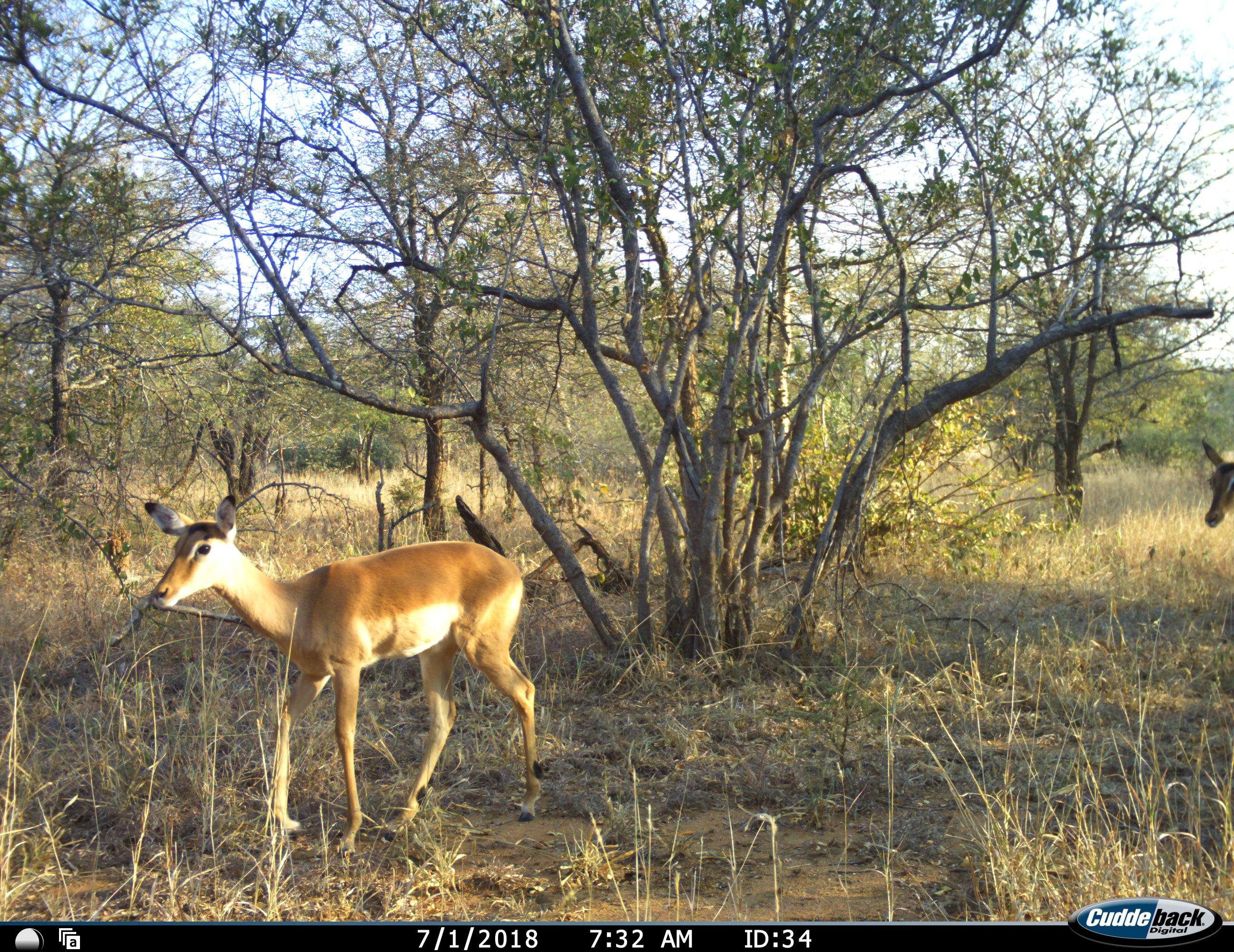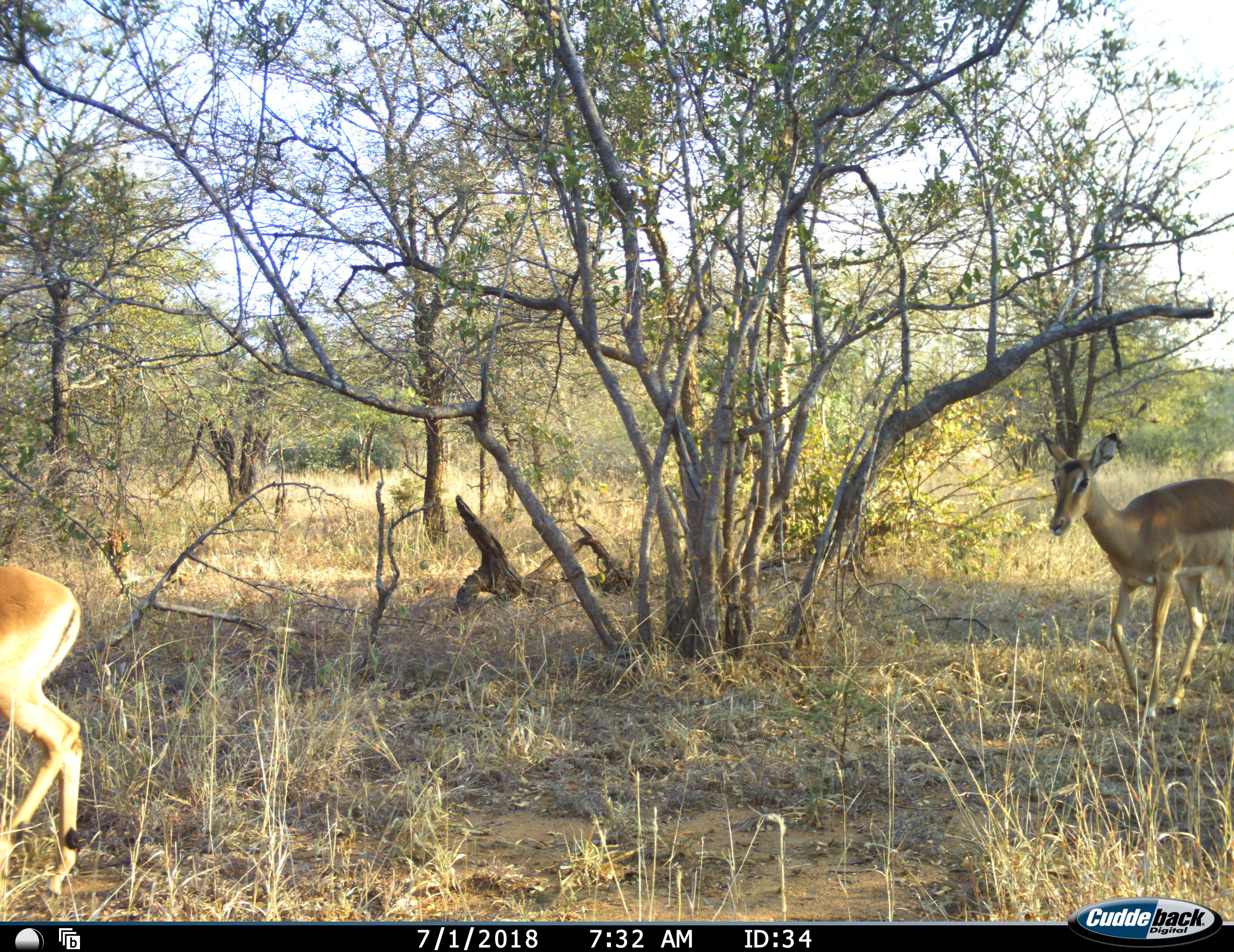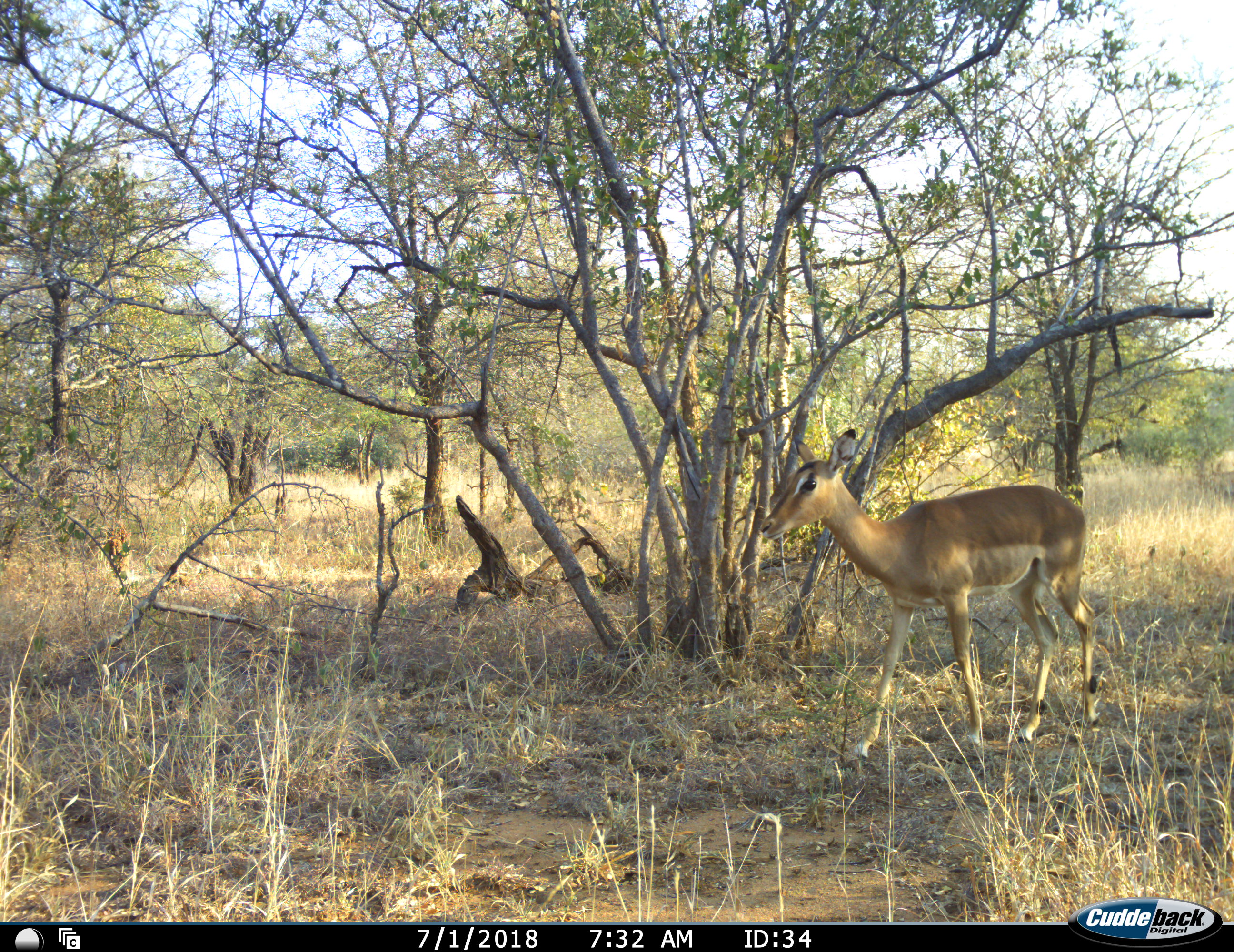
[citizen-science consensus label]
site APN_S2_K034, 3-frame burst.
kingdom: Animalia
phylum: Chordata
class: Mammalia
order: Artiodactyla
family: Bovidae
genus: Aepyceros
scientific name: Aepyceros melampus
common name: impala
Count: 2.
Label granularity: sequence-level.